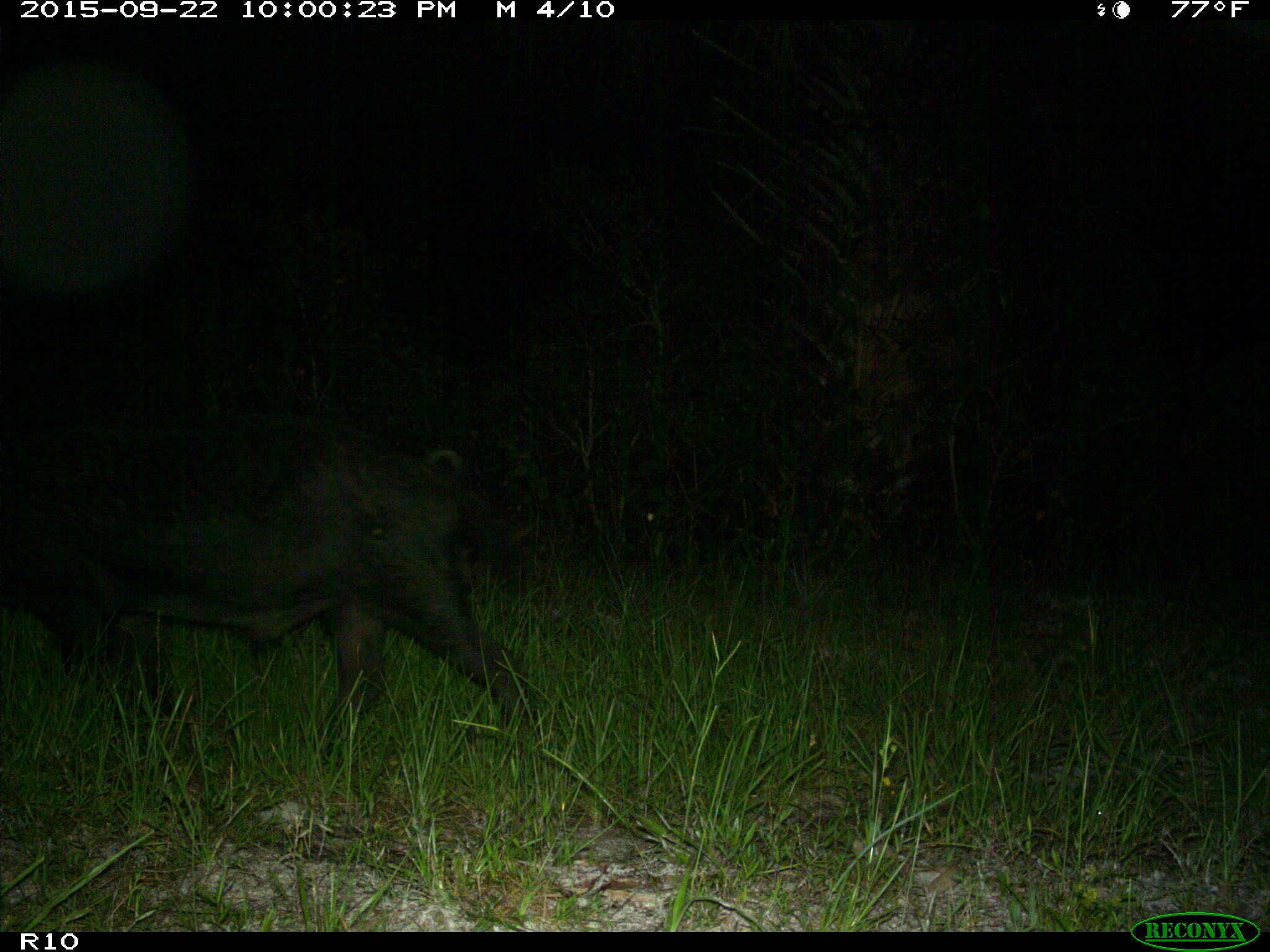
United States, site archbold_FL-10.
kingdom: Animalia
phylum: Chordata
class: Mammalia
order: Artiodactyla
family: Suidae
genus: Sus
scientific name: Sus scrofa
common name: wild boar